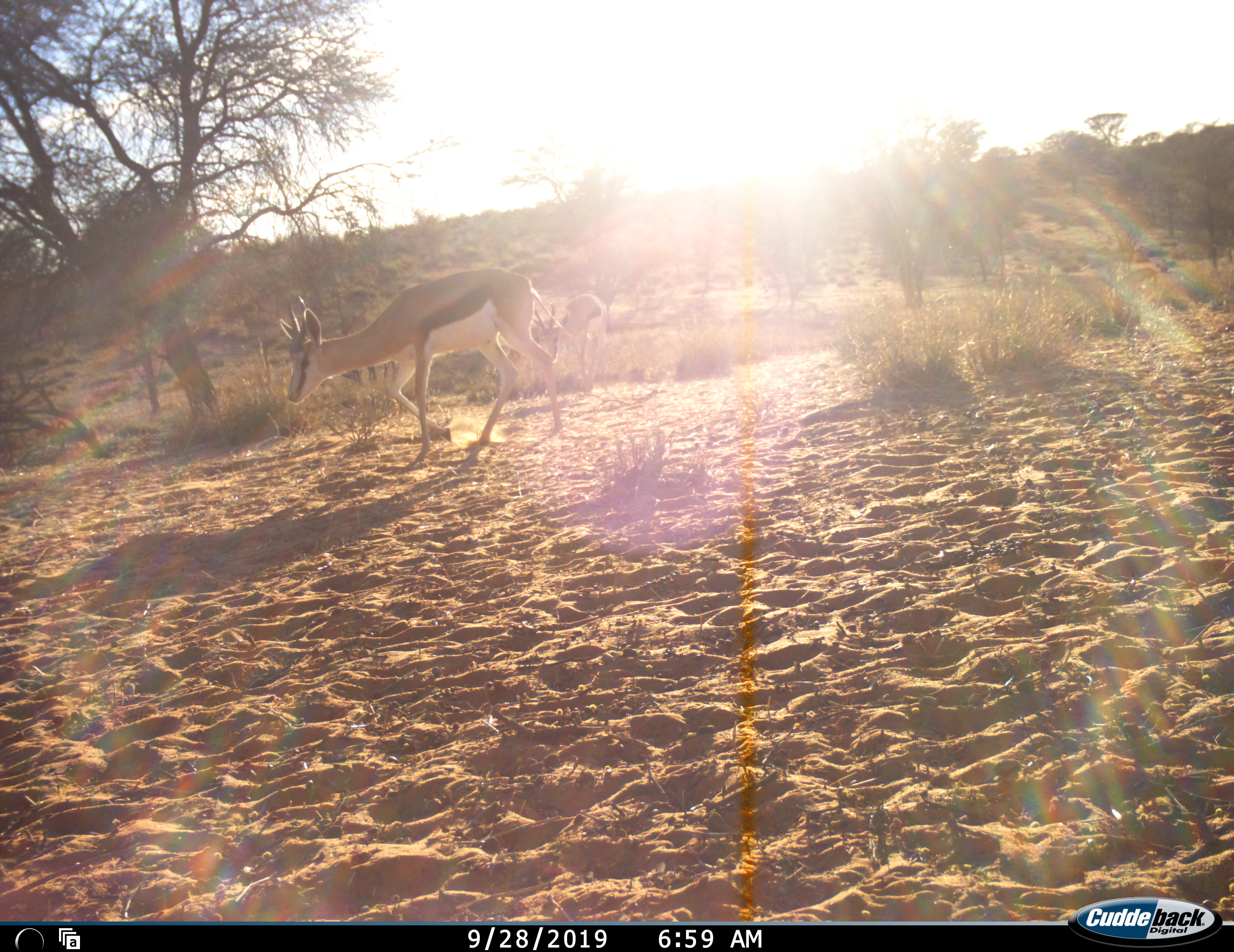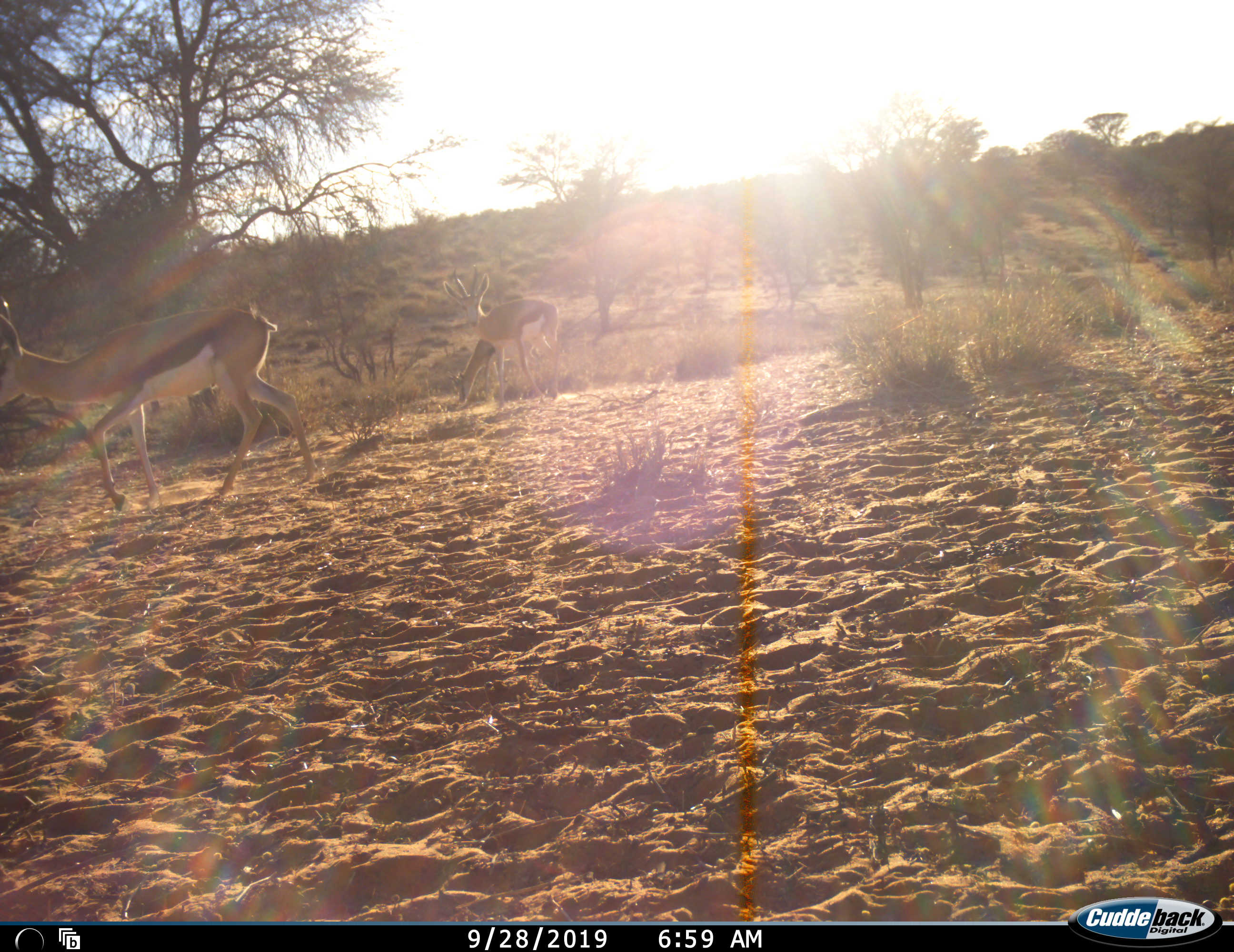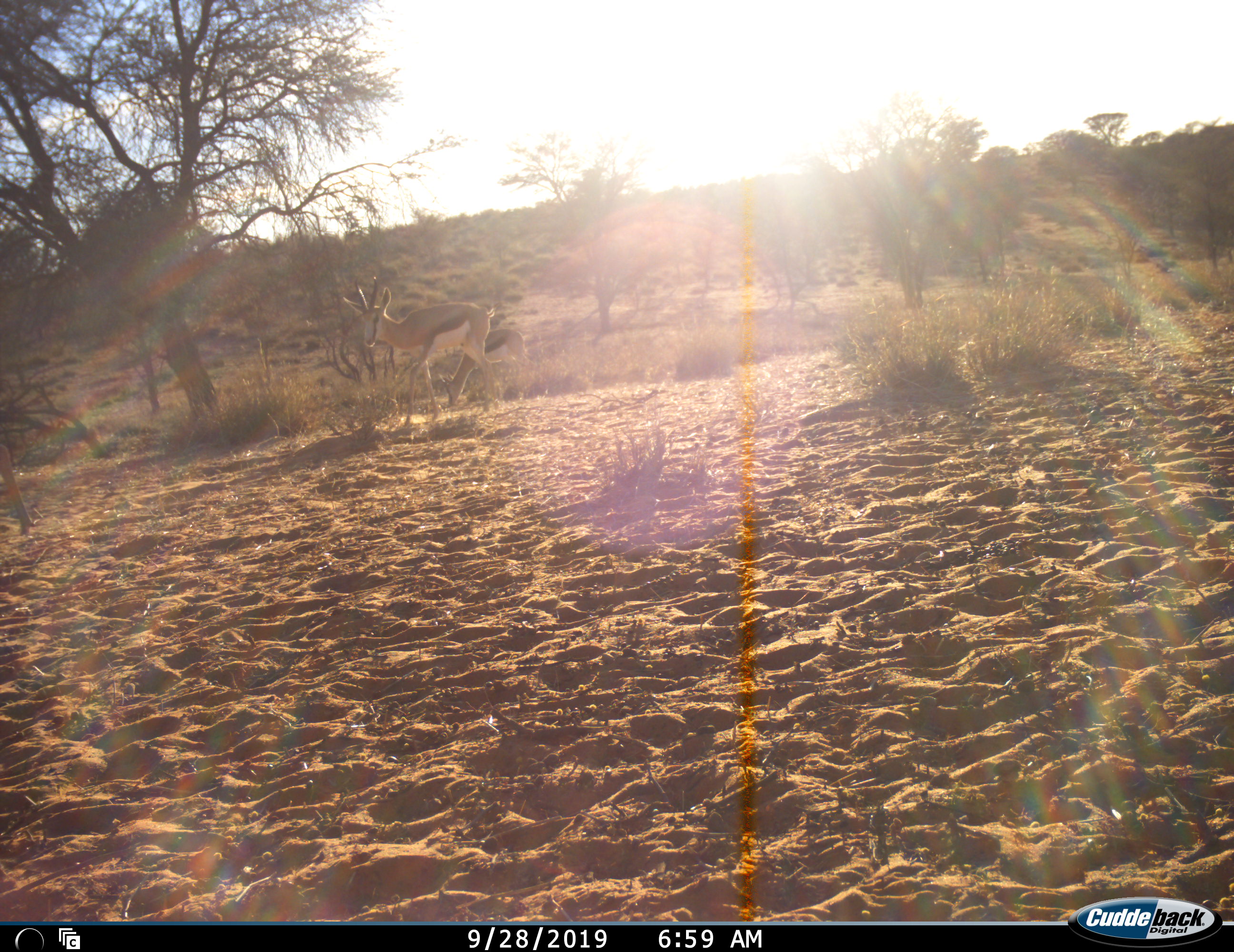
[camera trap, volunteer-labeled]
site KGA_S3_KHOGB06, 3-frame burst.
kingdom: Animalia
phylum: Chordata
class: Mammalia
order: Artiodactyla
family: Bovidae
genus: Antidorcas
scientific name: Antidorcas marsupialis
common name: springbok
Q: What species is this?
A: Springbok (Antidorcas marsupialis).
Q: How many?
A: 3.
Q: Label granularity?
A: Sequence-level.